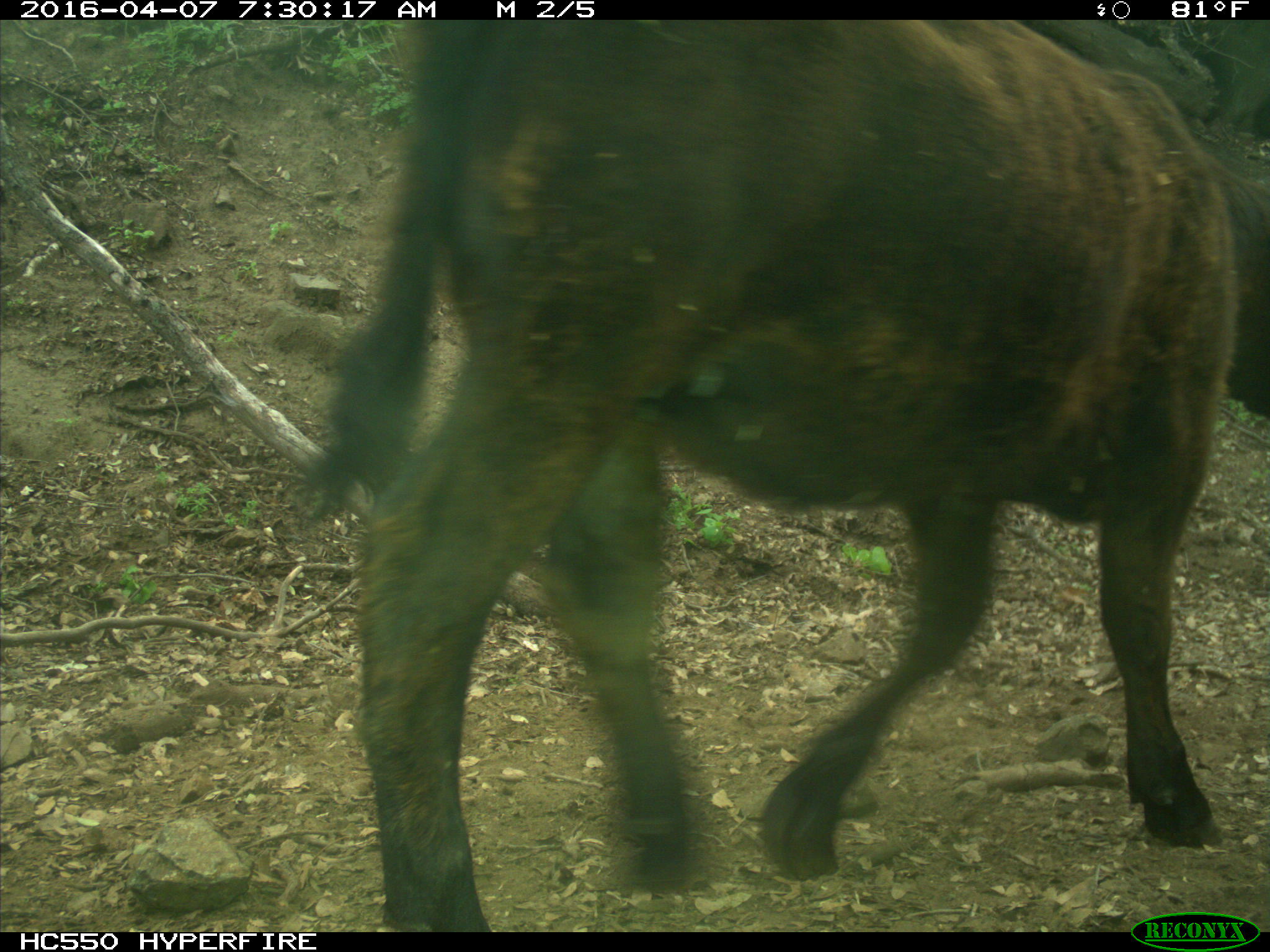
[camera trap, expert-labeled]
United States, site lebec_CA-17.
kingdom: Animalia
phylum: Chordata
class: Mammalia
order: Artiodactyla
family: Bovidae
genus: Bos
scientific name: Bos taurus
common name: domestic cow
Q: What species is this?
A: Bos taurus (domestic cow).